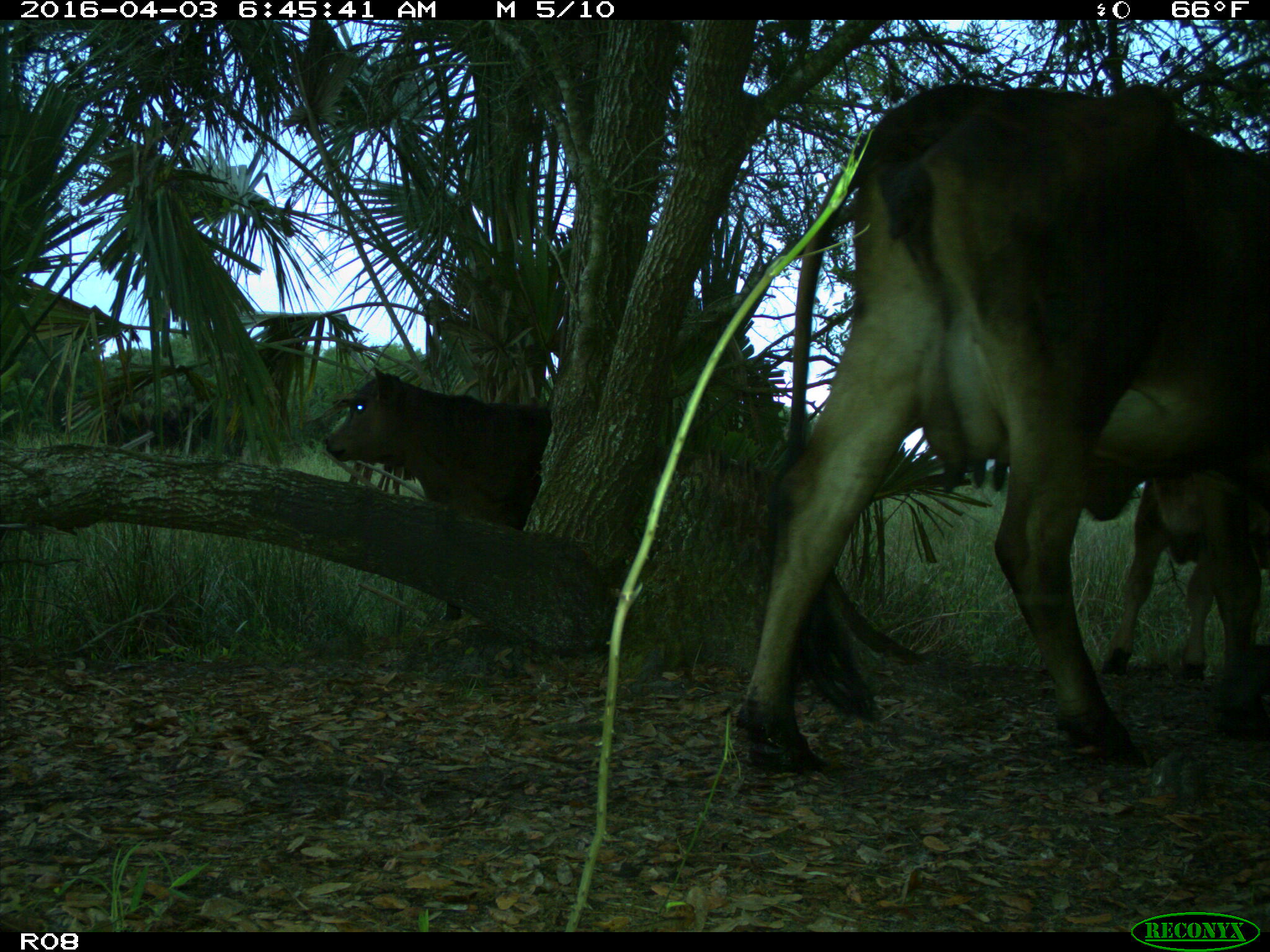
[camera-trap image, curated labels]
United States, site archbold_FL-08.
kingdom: Animalia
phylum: Chordata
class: Mammalia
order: Artiodactyla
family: Bovidae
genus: Bos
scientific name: Bos taurus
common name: domestic cow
Bos taurus (domestic cow).